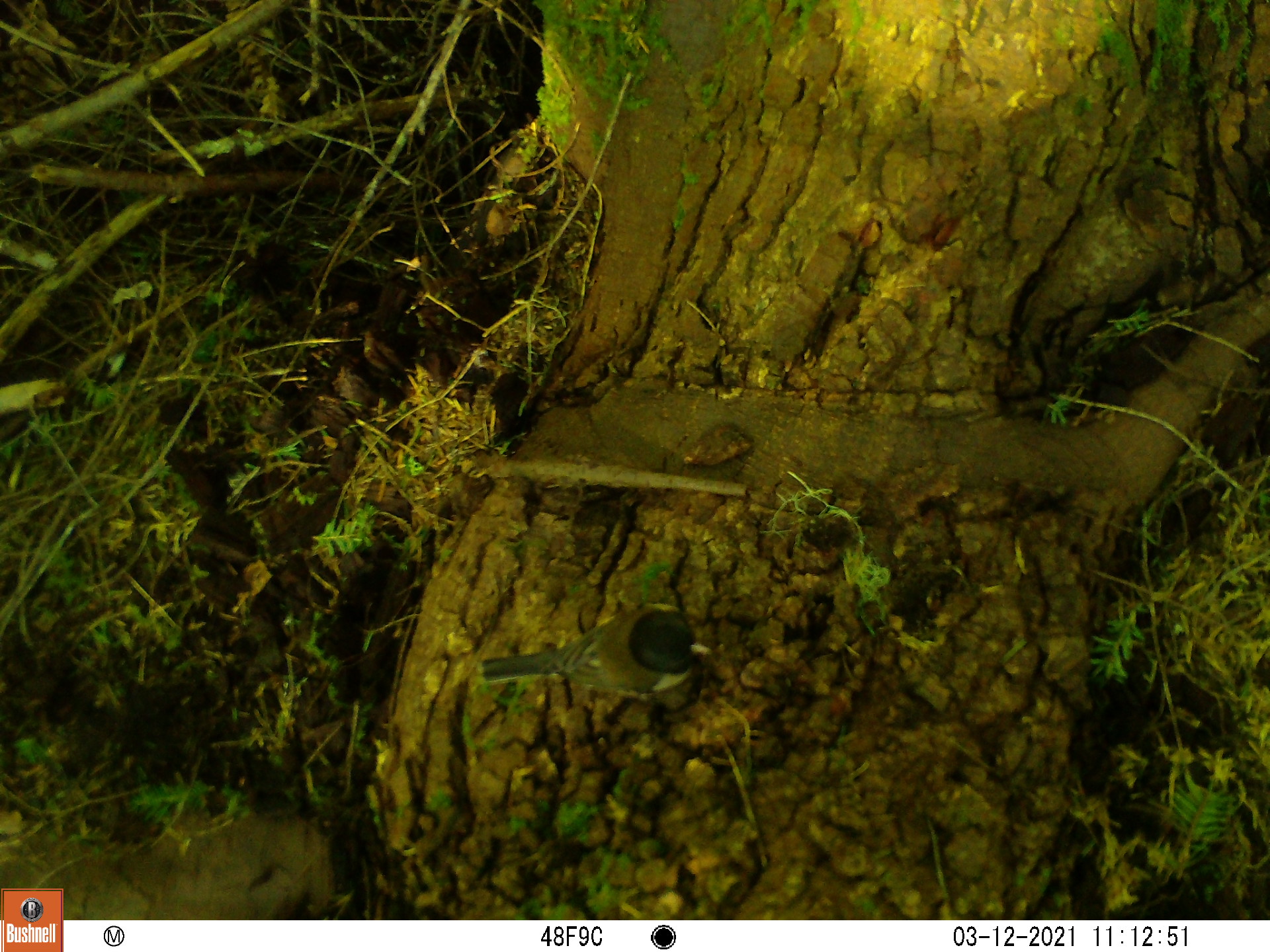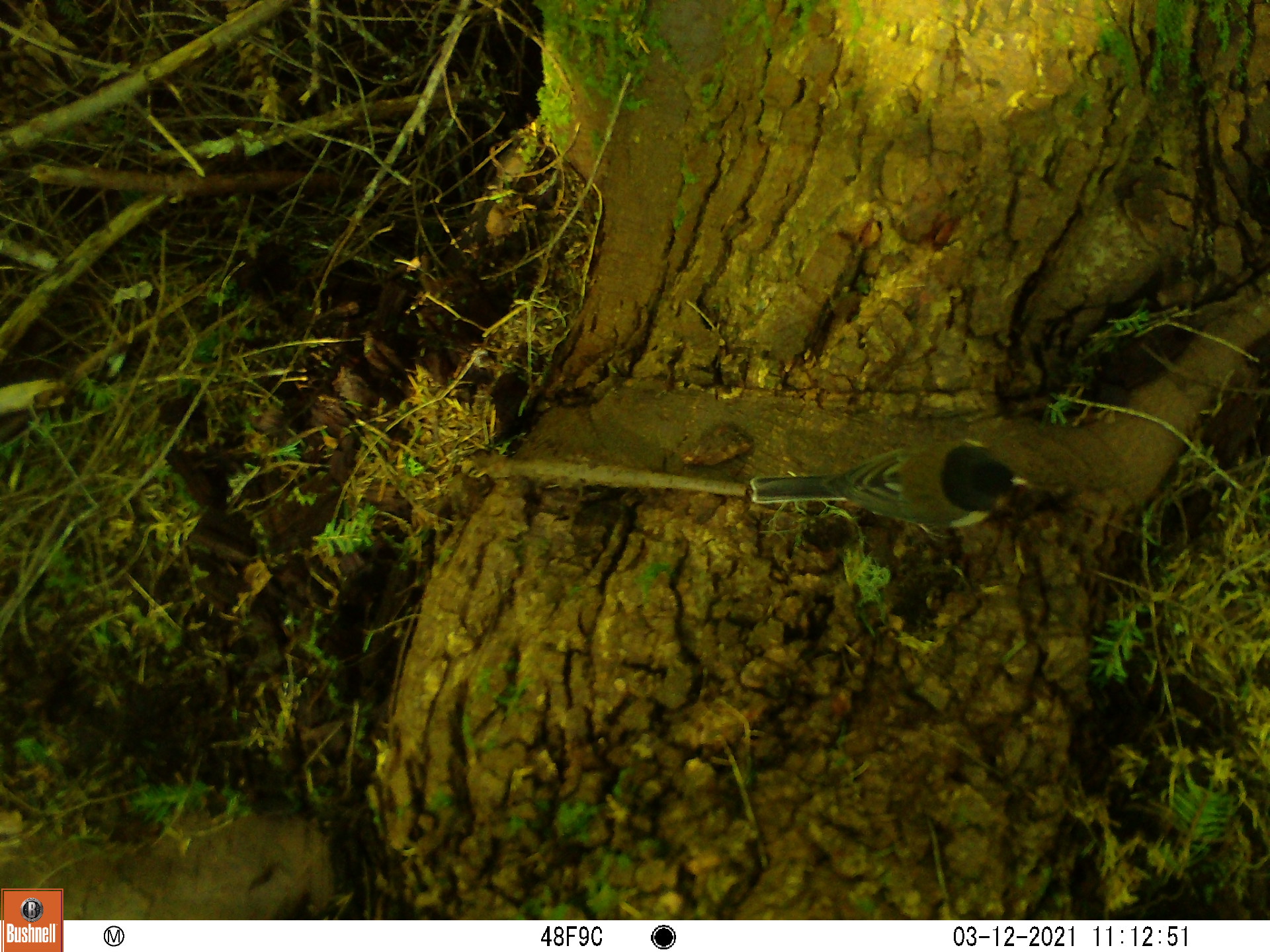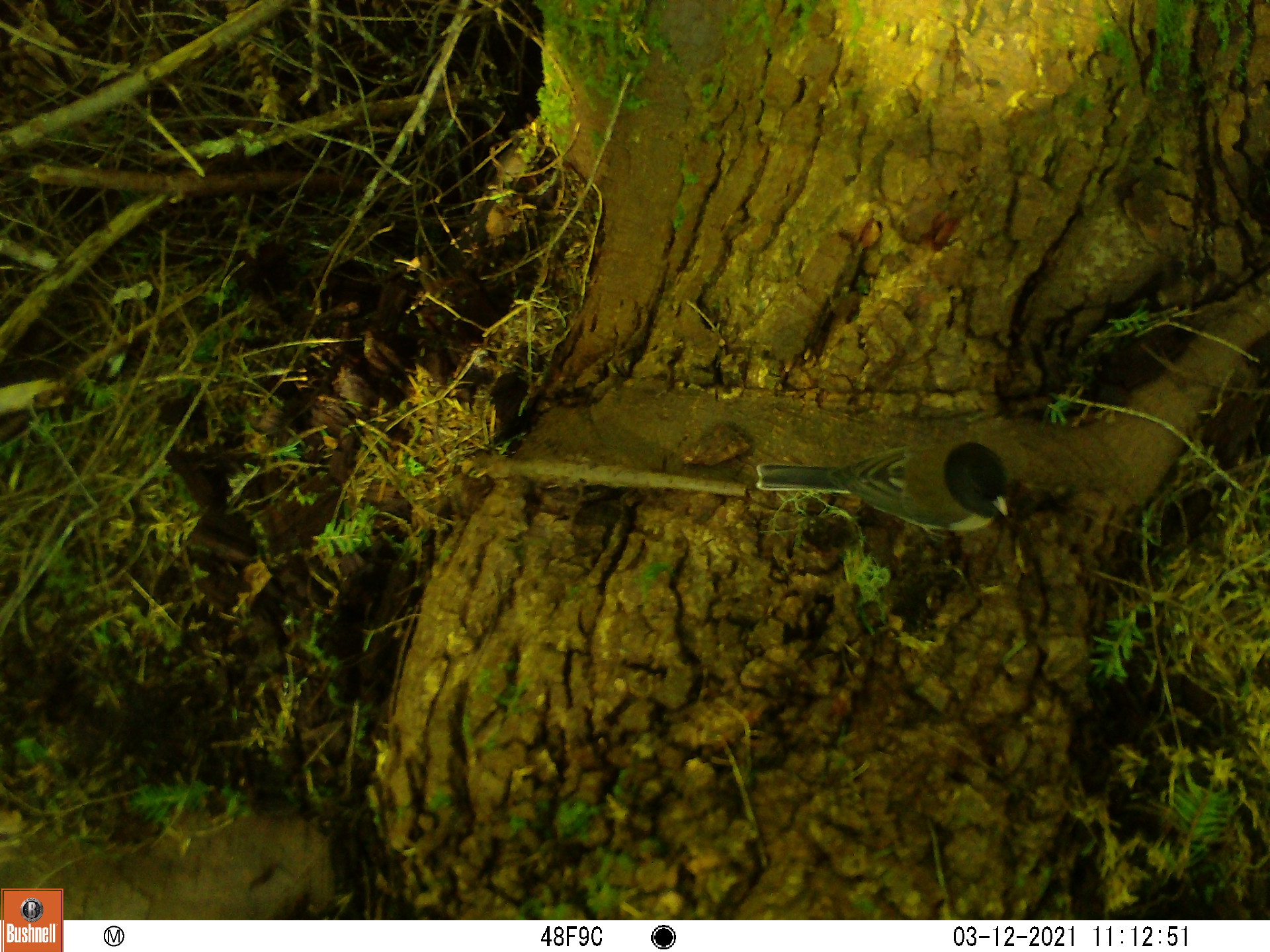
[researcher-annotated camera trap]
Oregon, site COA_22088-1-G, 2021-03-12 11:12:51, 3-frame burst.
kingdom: Animalia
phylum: Chordata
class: Aves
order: Passeriformes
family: Passerellidae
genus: Junco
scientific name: Junco hyemalis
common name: dark-eyed junco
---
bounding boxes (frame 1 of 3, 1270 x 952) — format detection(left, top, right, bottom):
dark-eyed junco: detection(460, 579, 735, 738)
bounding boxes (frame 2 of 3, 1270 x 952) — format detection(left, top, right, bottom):
dark-eyed junco: detection(732, 391, 1045, 579)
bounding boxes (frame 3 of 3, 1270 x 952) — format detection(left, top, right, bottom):
dark-eyed junco: detection(734, 404, 1033, 589)